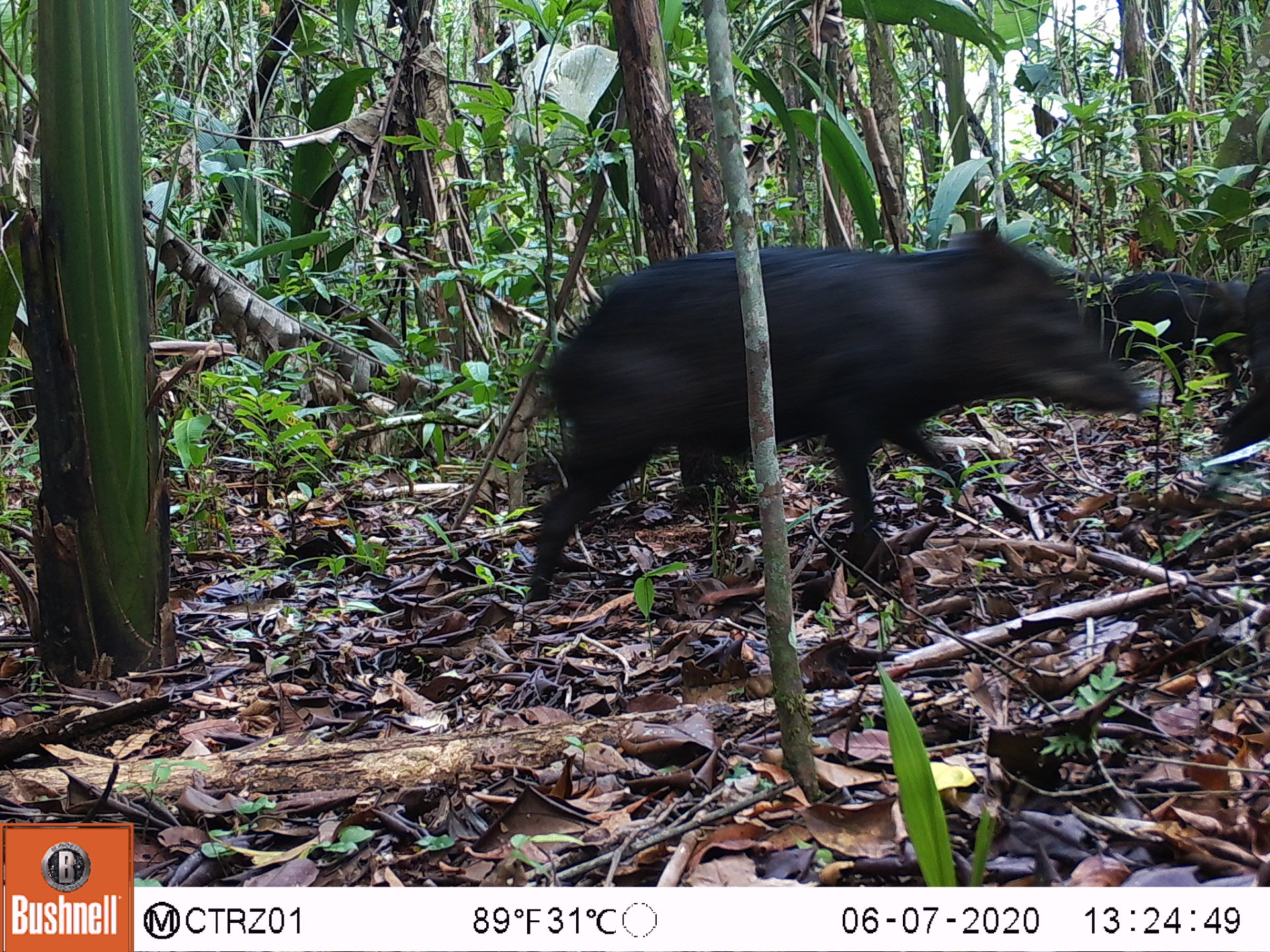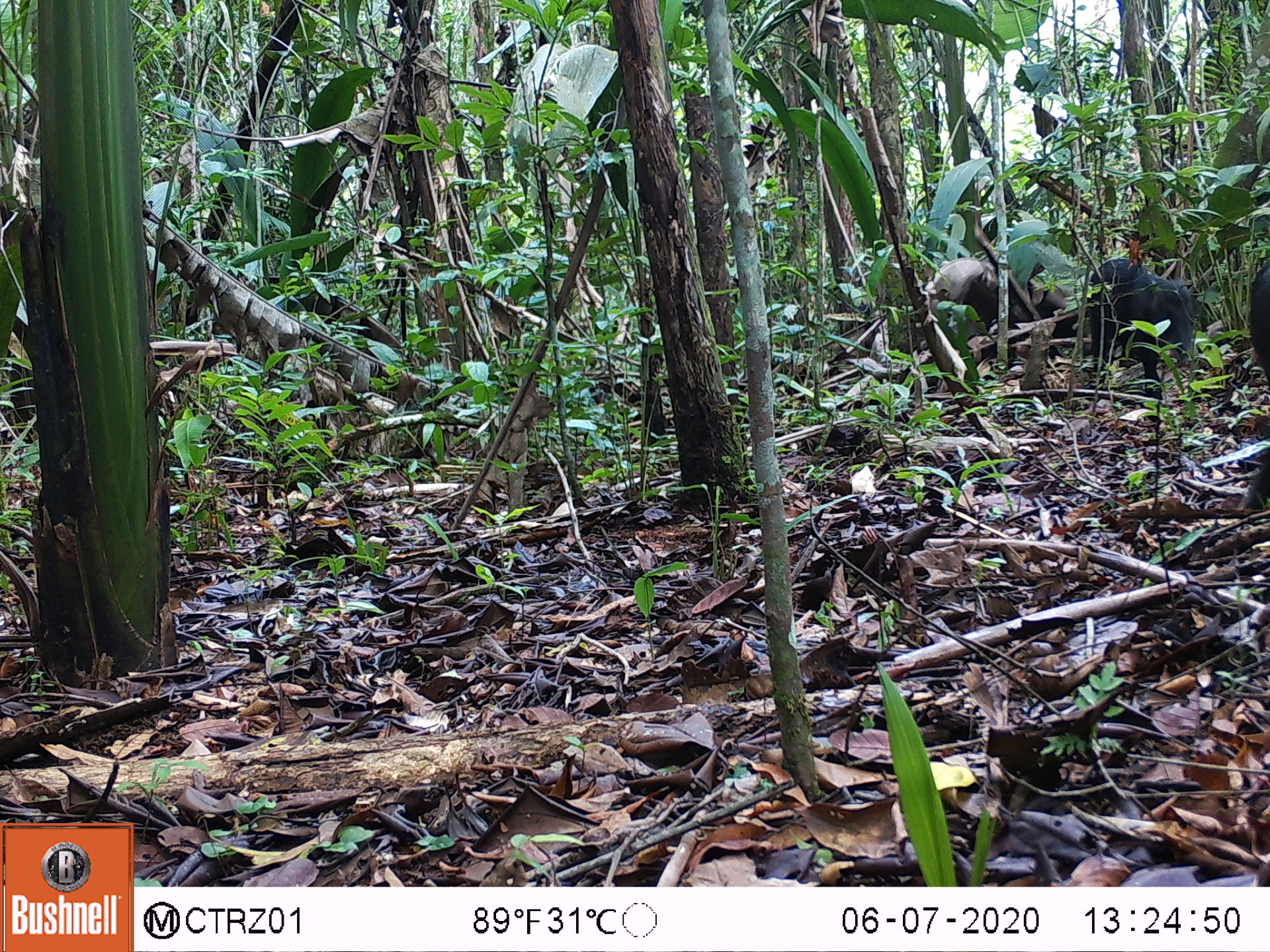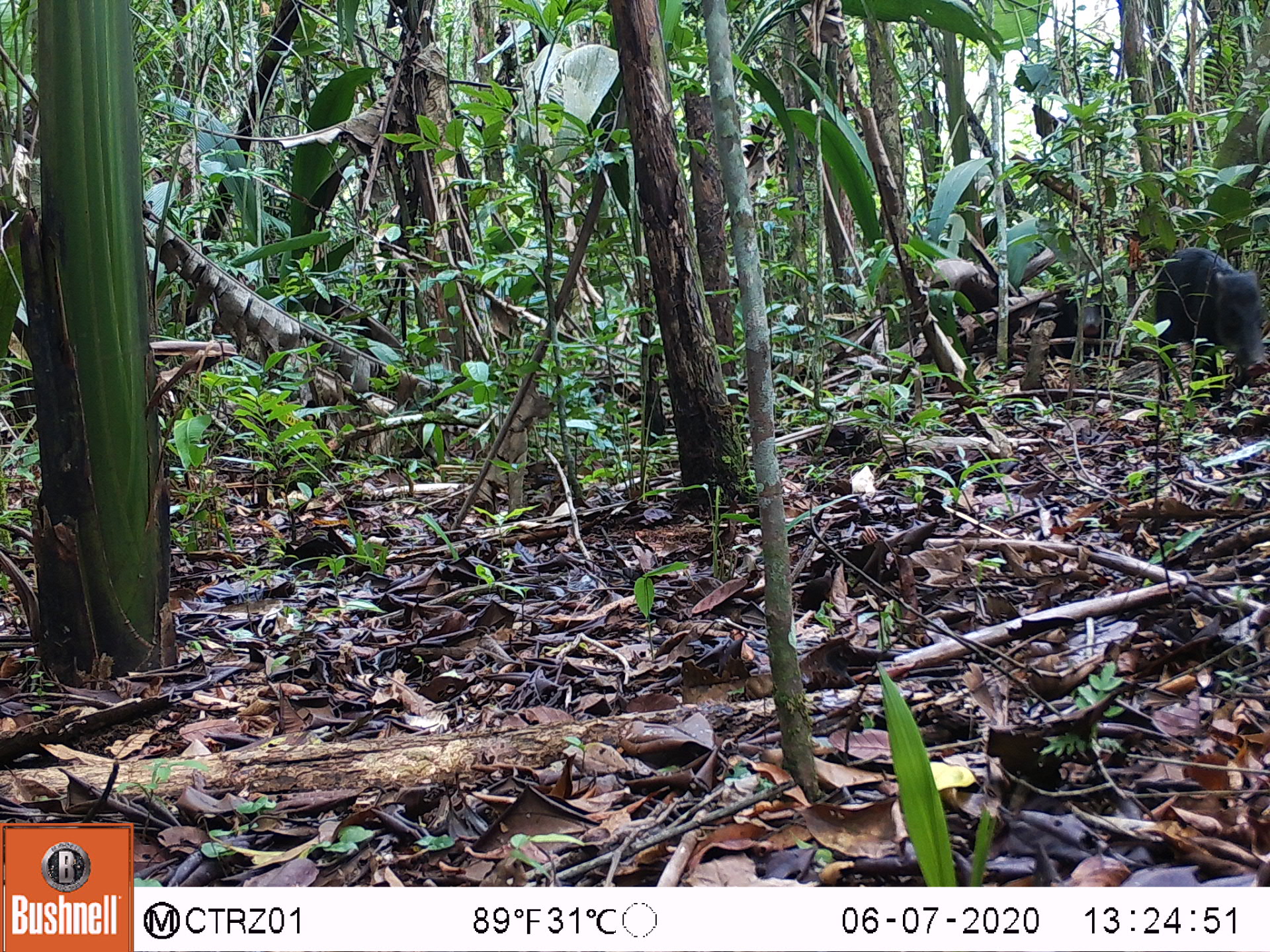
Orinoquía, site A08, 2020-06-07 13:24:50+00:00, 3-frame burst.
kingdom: Animalia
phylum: Chordata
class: Mammalia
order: Artiodactyla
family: Tayassuidae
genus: Tayassu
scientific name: Tayassu pecari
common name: white-lipped peccary